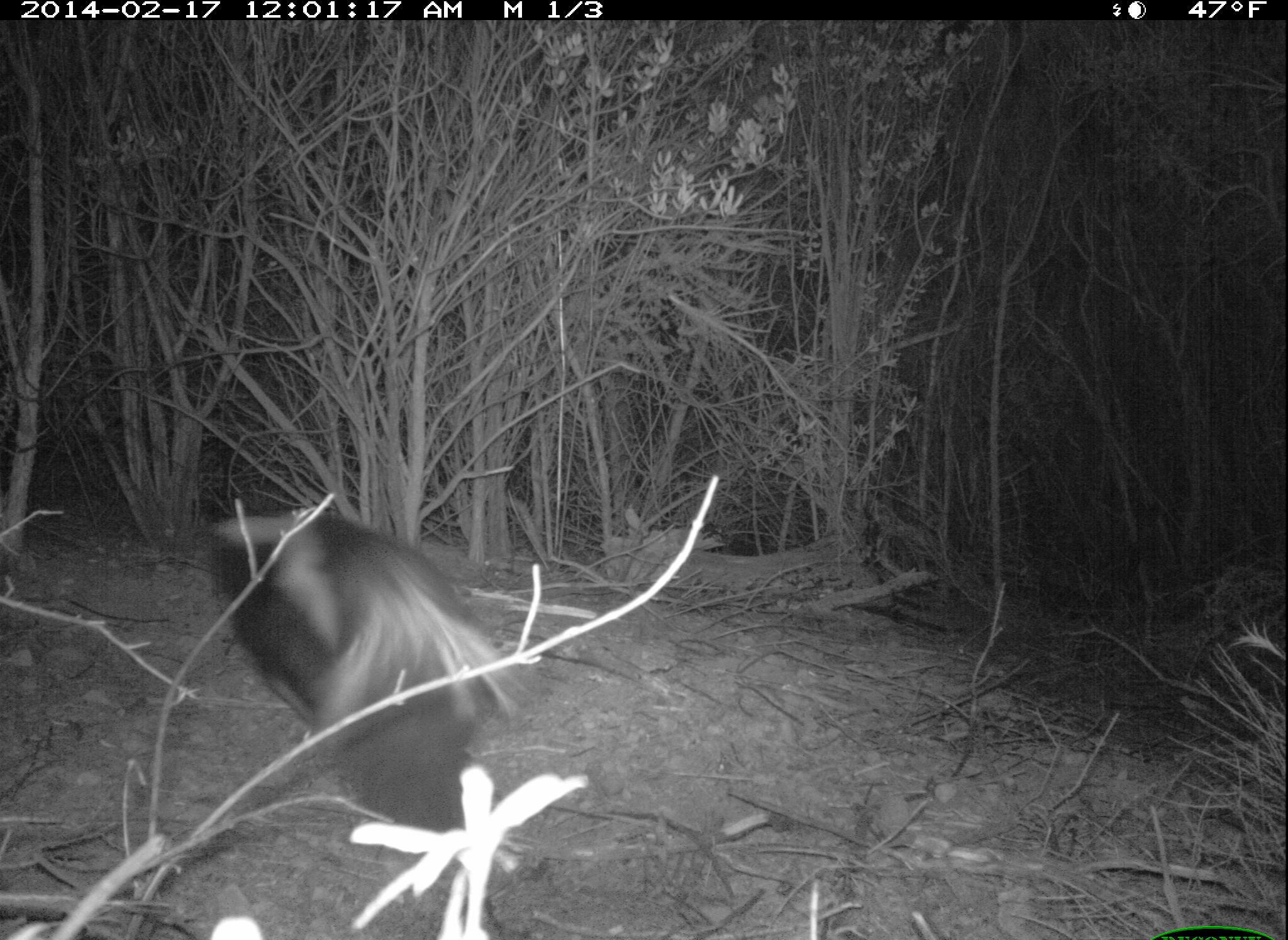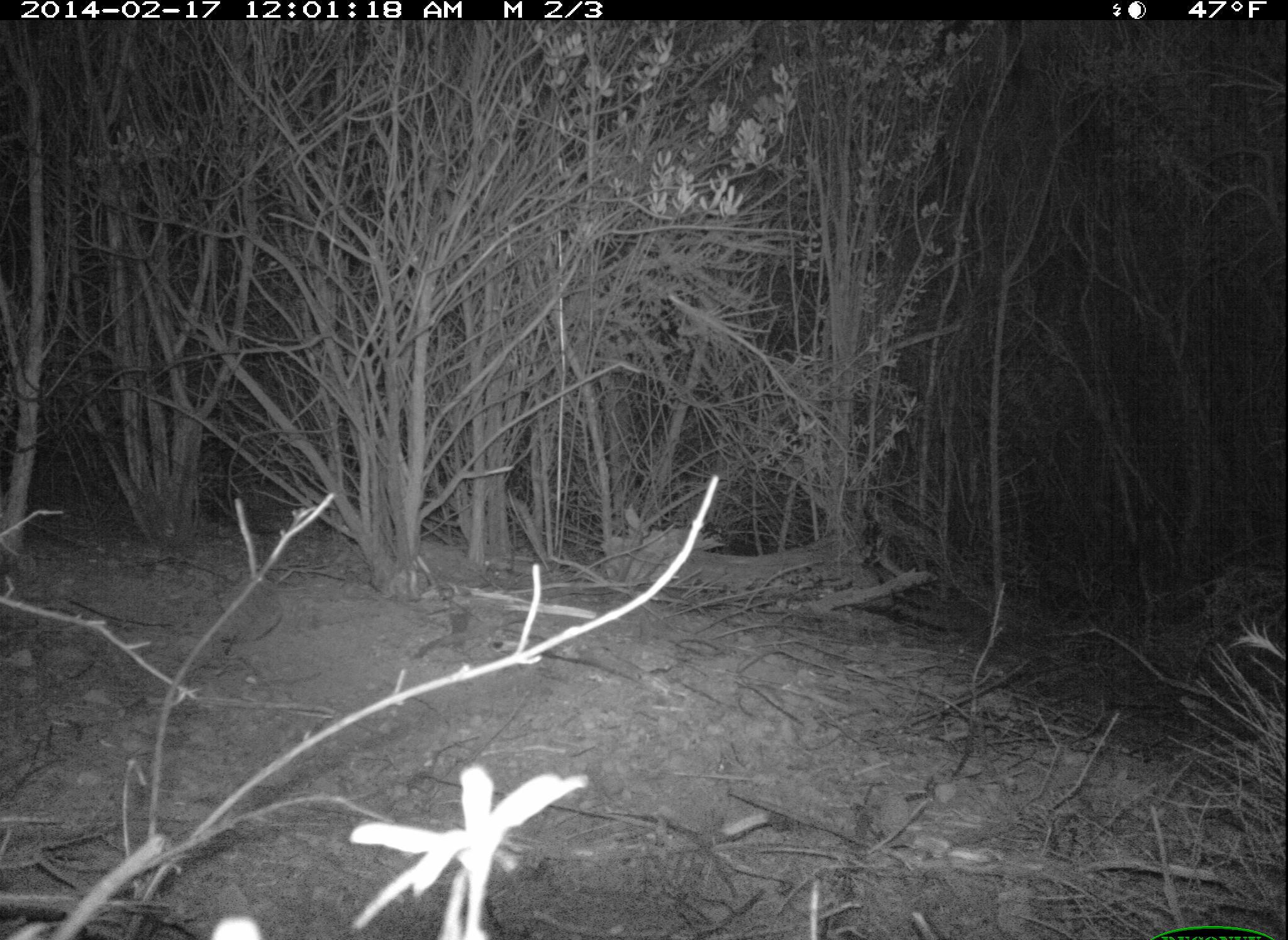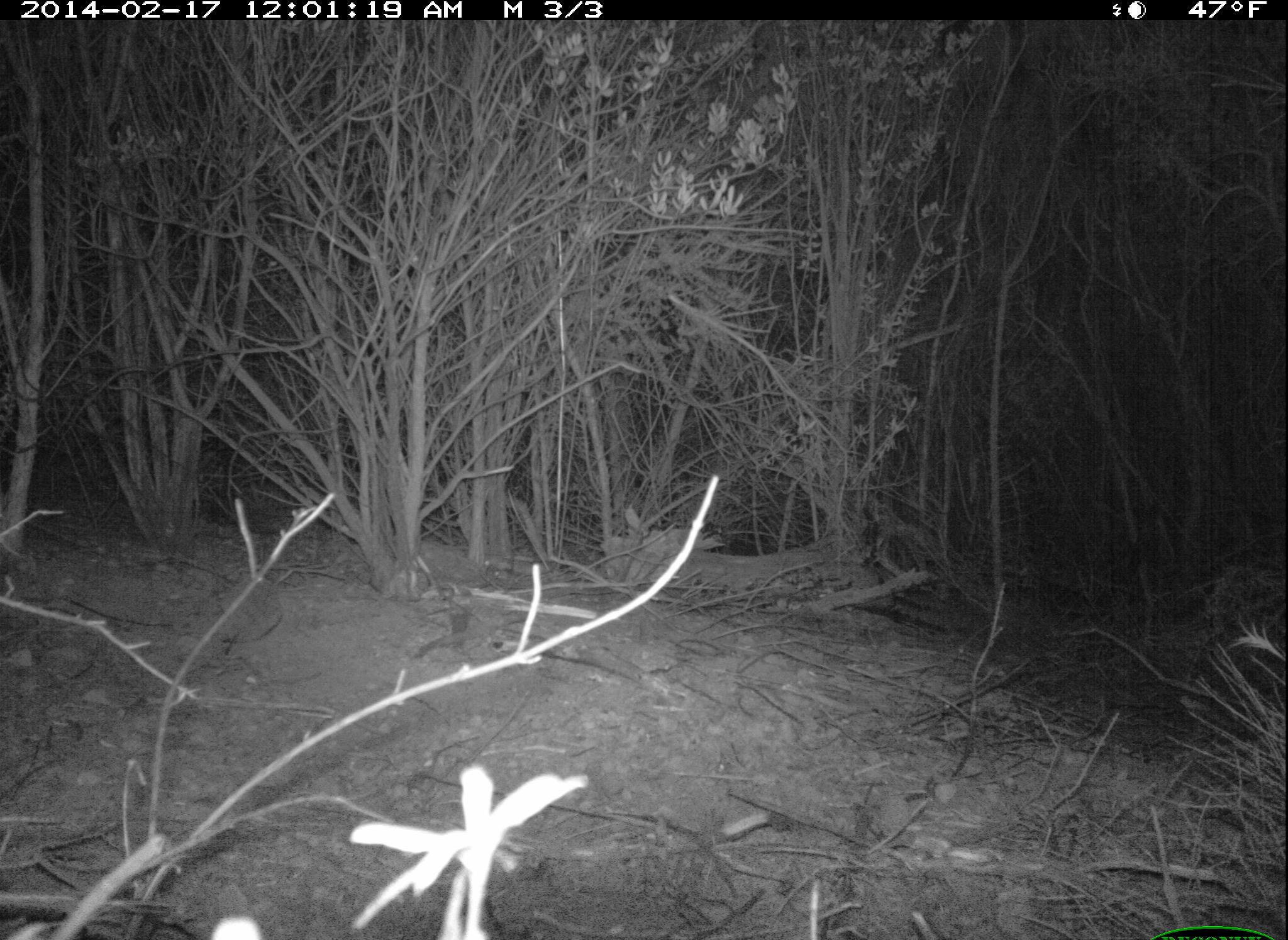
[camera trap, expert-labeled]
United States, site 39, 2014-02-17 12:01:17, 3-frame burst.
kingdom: Animalia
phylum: Chordata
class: Mammalia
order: Carnivora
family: Mephitidae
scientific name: Mephitidae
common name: skunk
Skunk (Mephitidae).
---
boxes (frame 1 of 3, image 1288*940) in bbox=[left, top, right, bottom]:
skunk: bbox=[208, 509, 533, 842]